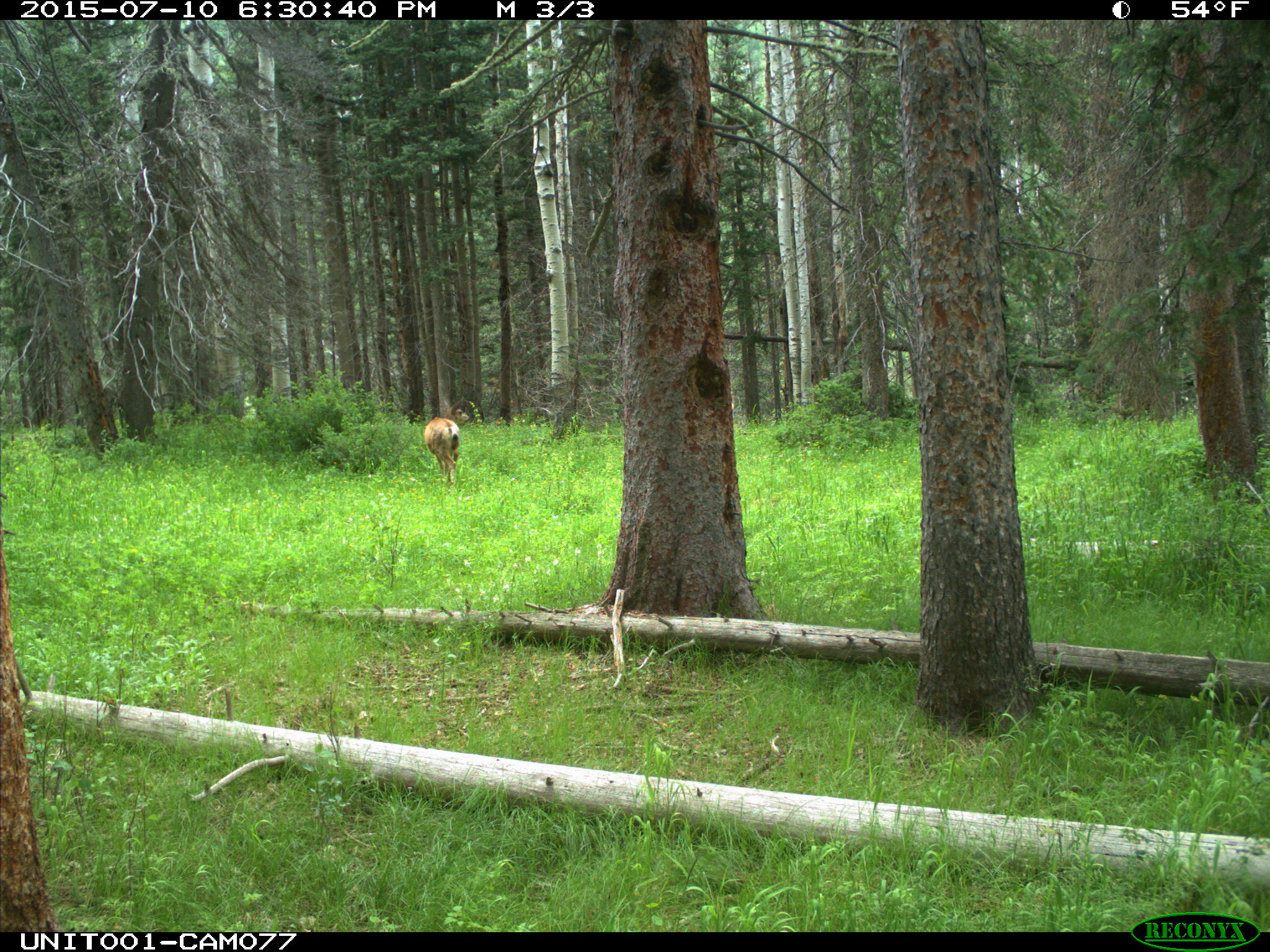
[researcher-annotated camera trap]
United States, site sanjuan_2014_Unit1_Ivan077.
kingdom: Animalia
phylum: Chordata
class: Mammalia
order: Artiodactyla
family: Cervidae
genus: Odocoileus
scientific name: Odocoileus hemionus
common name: mule deer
Odocoileus hemionus (mule deer).